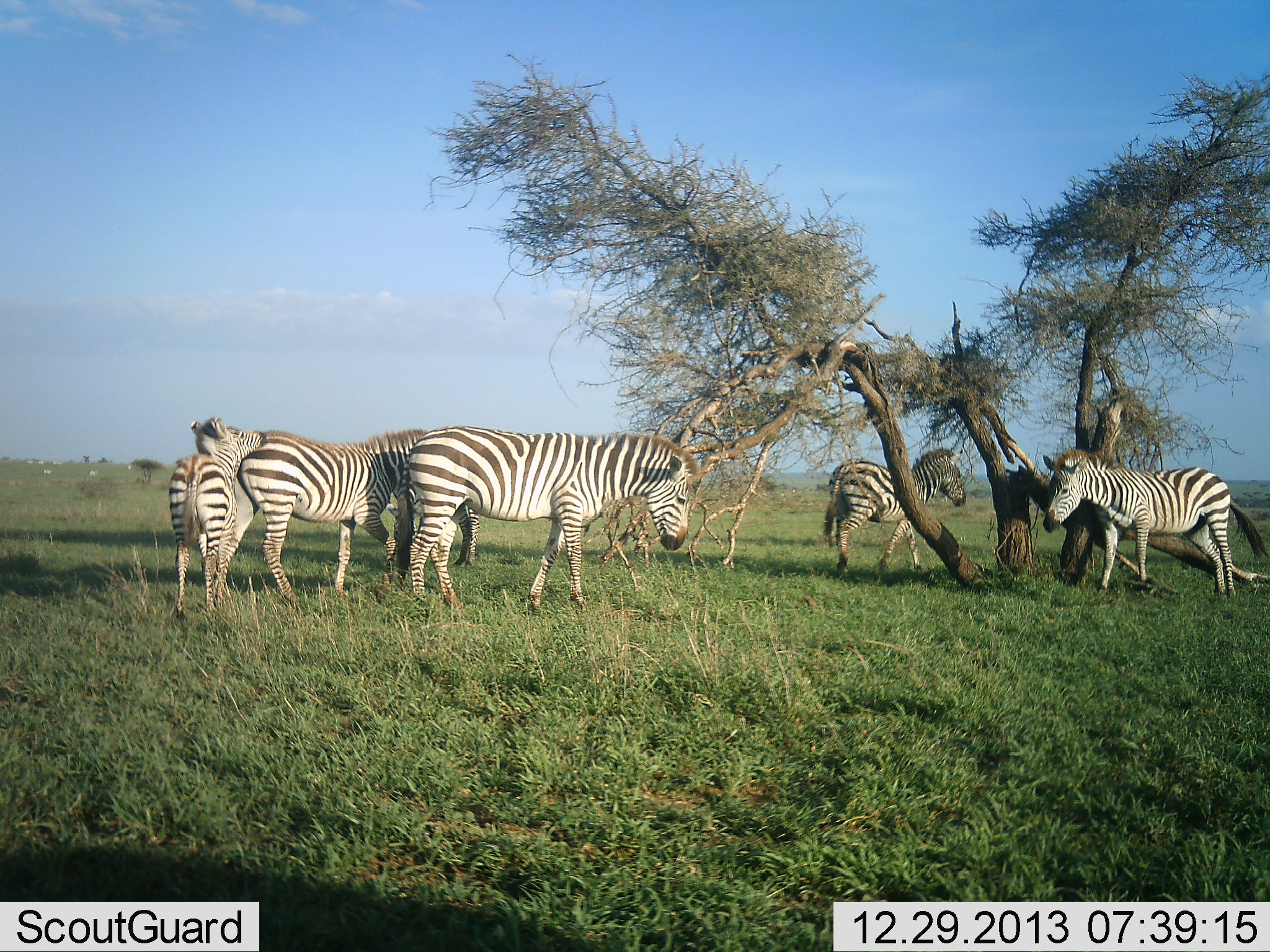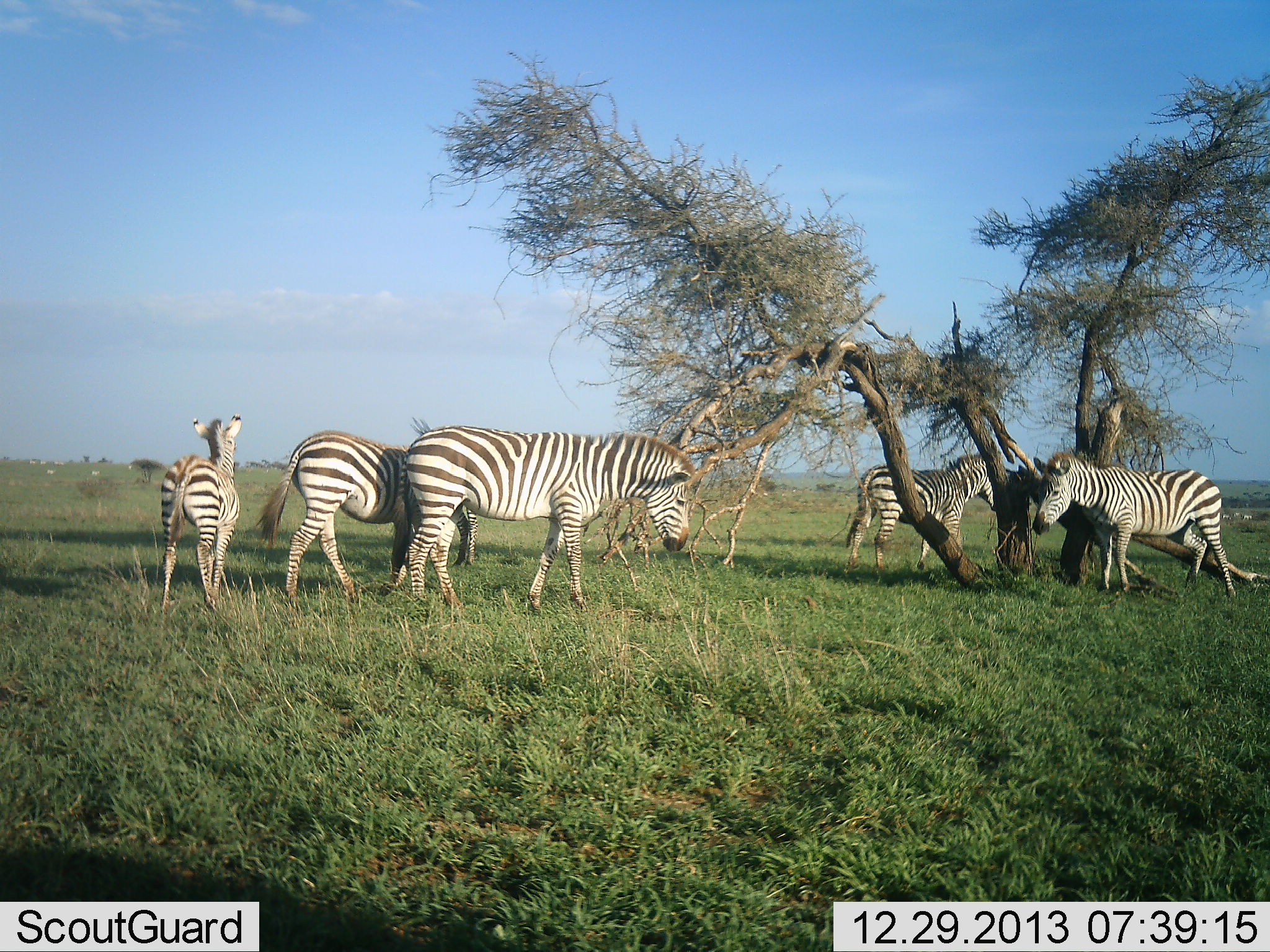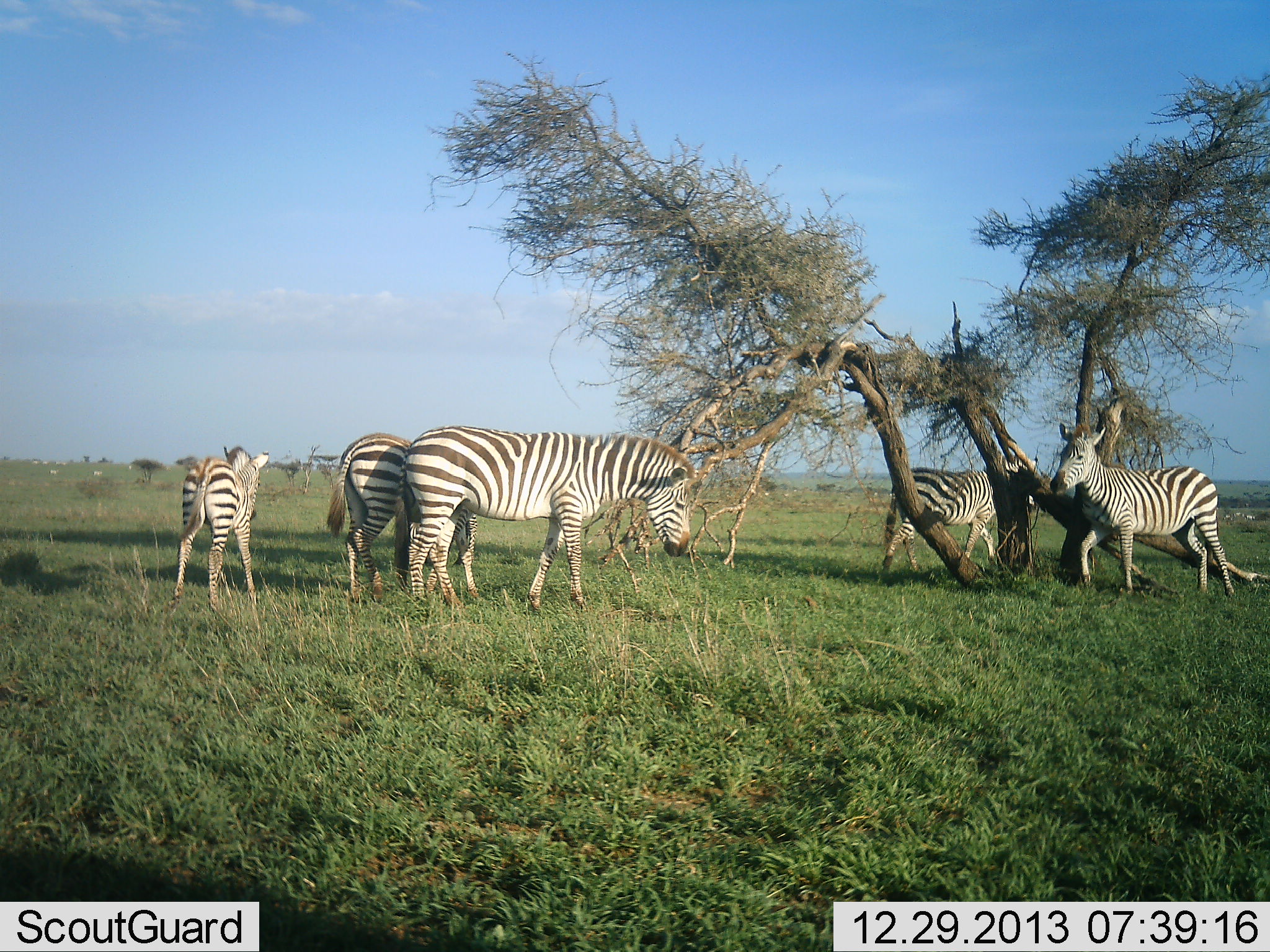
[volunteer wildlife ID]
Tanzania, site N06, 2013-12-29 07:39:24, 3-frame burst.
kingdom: Animalia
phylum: Chordata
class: Mammalia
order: Perissodactyla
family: Equidae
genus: Equus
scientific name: Equus quagga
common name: plains zebra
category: zebra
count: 6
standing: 100%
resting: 0%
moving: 40%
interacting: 10%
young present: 30%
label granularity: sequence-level